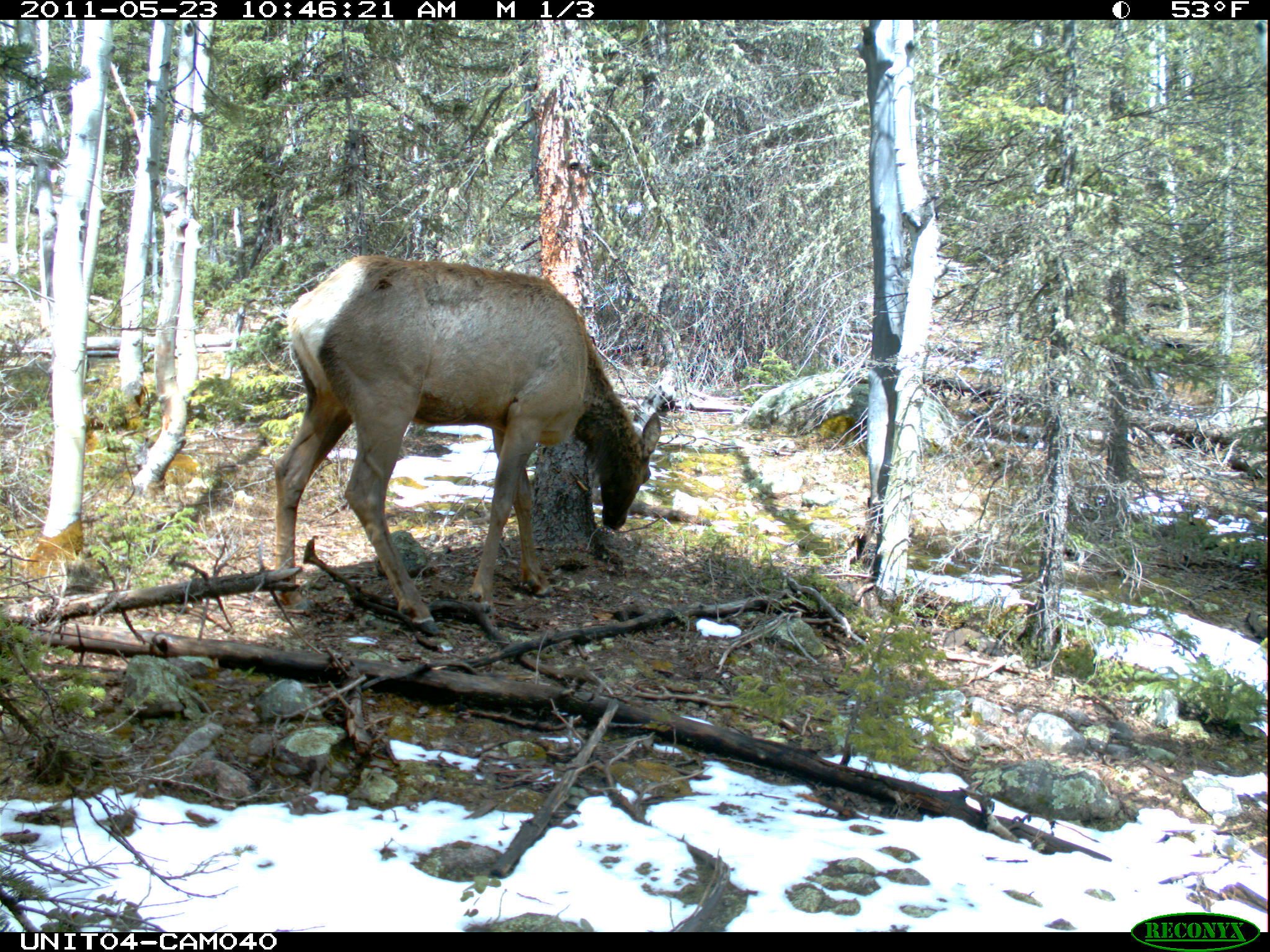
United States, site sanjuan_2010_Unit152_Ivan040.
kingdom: Animalia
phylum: Chordata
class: Mammalia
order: Artiodactyla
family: Cervidae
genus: Cervus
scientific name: Cervus elaphus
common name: red deer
Cervus elaphus (red deer).